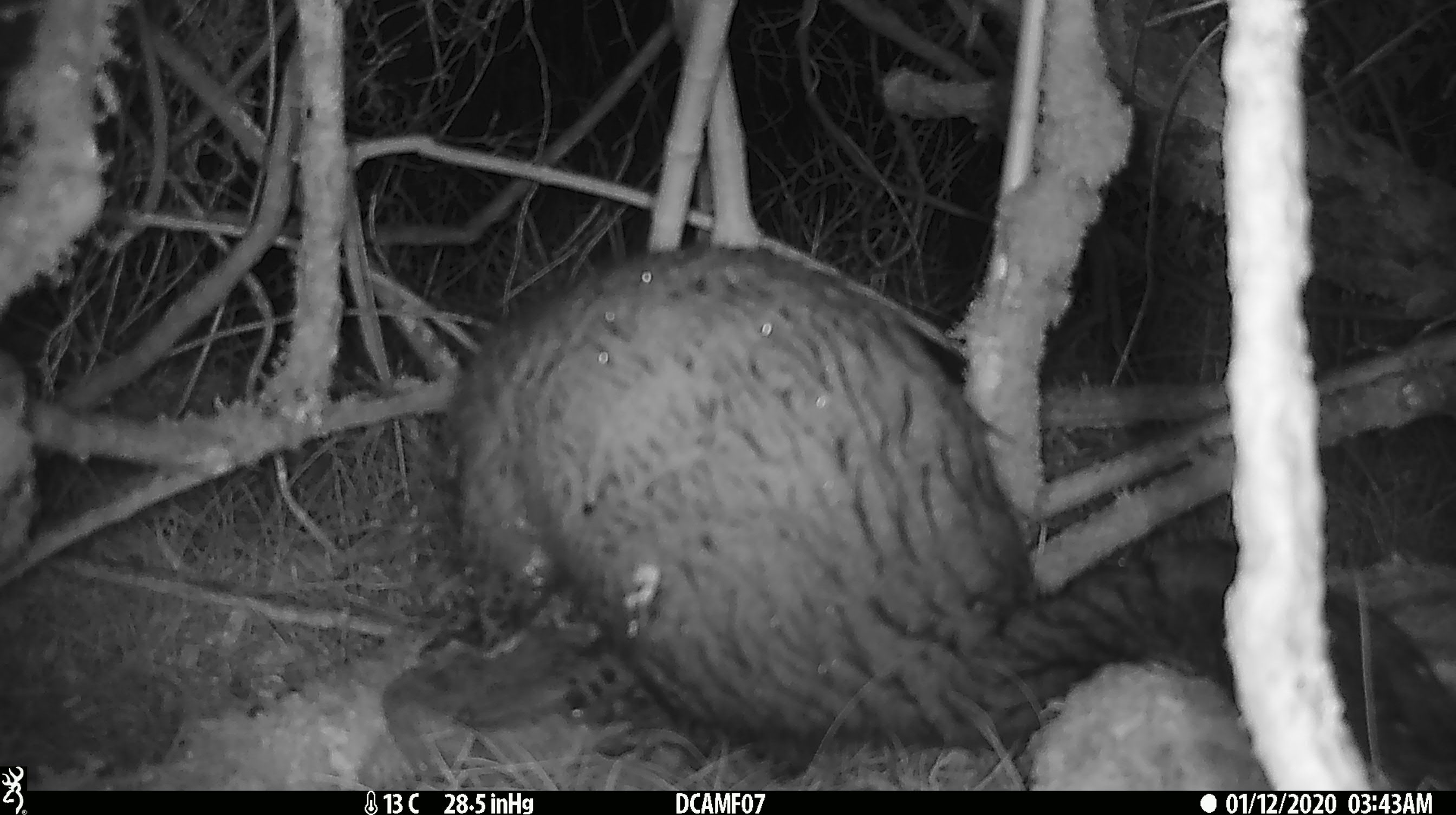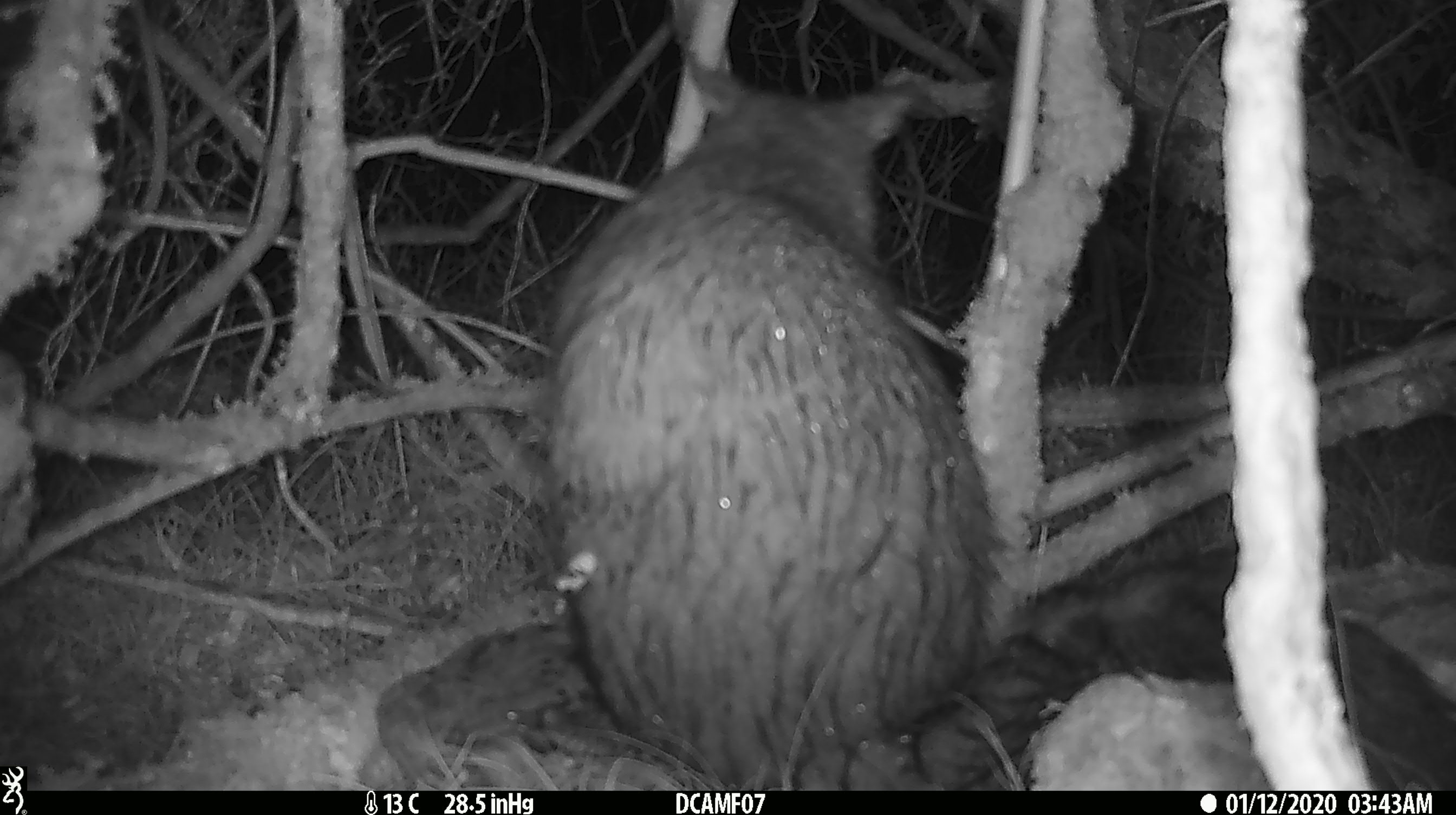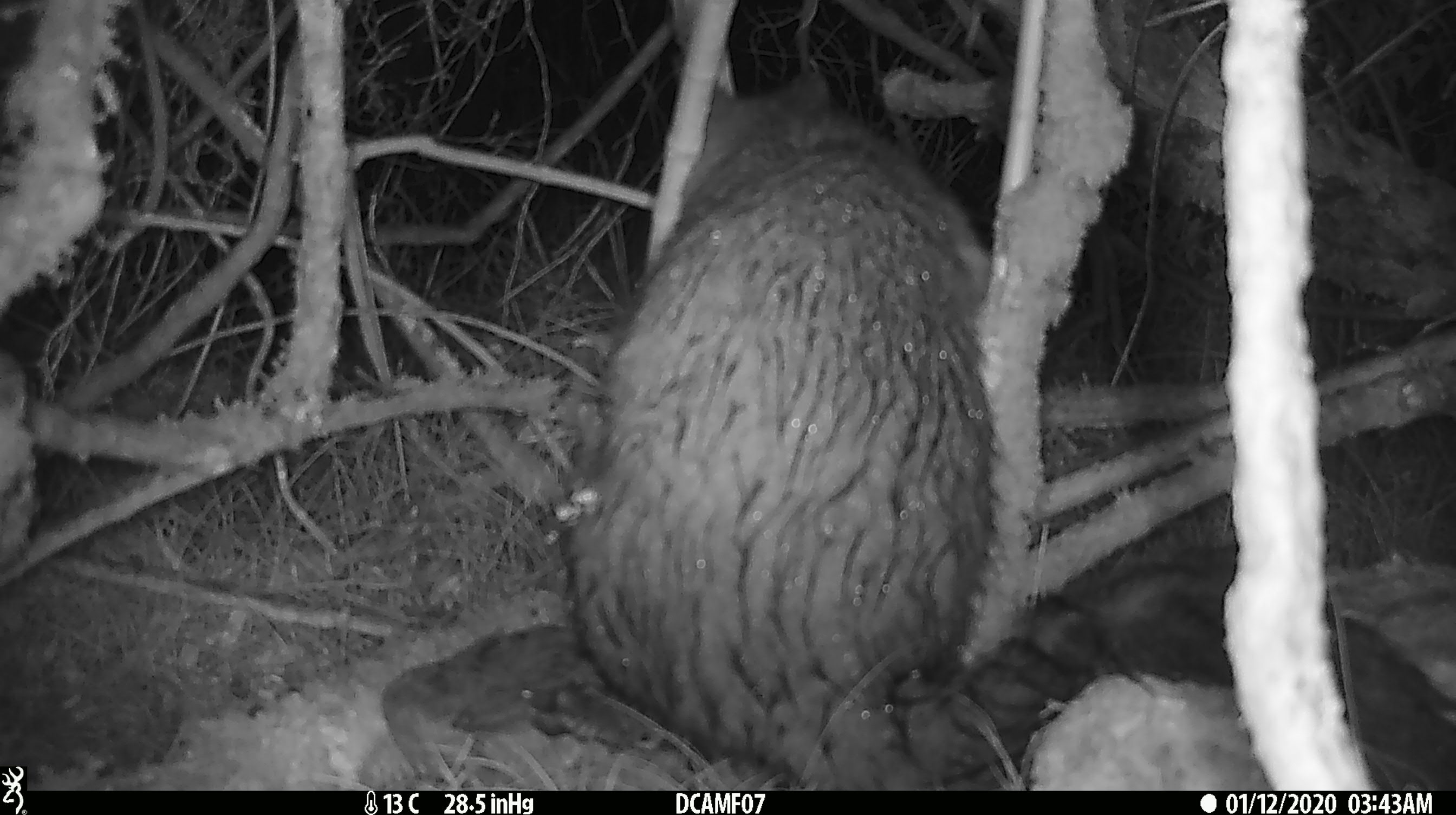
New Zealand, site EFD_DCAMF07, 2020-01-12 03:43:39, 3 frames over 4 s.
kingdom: Animalia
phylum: Chordata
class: Mammalia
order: Diprotodontia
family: Phalangeridae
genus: Trichosurus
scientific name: Trichosurus vulpecula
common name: common brushtail possum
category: possum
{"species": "possum (common brushtail possum) (Trichosurus vulpecula)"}